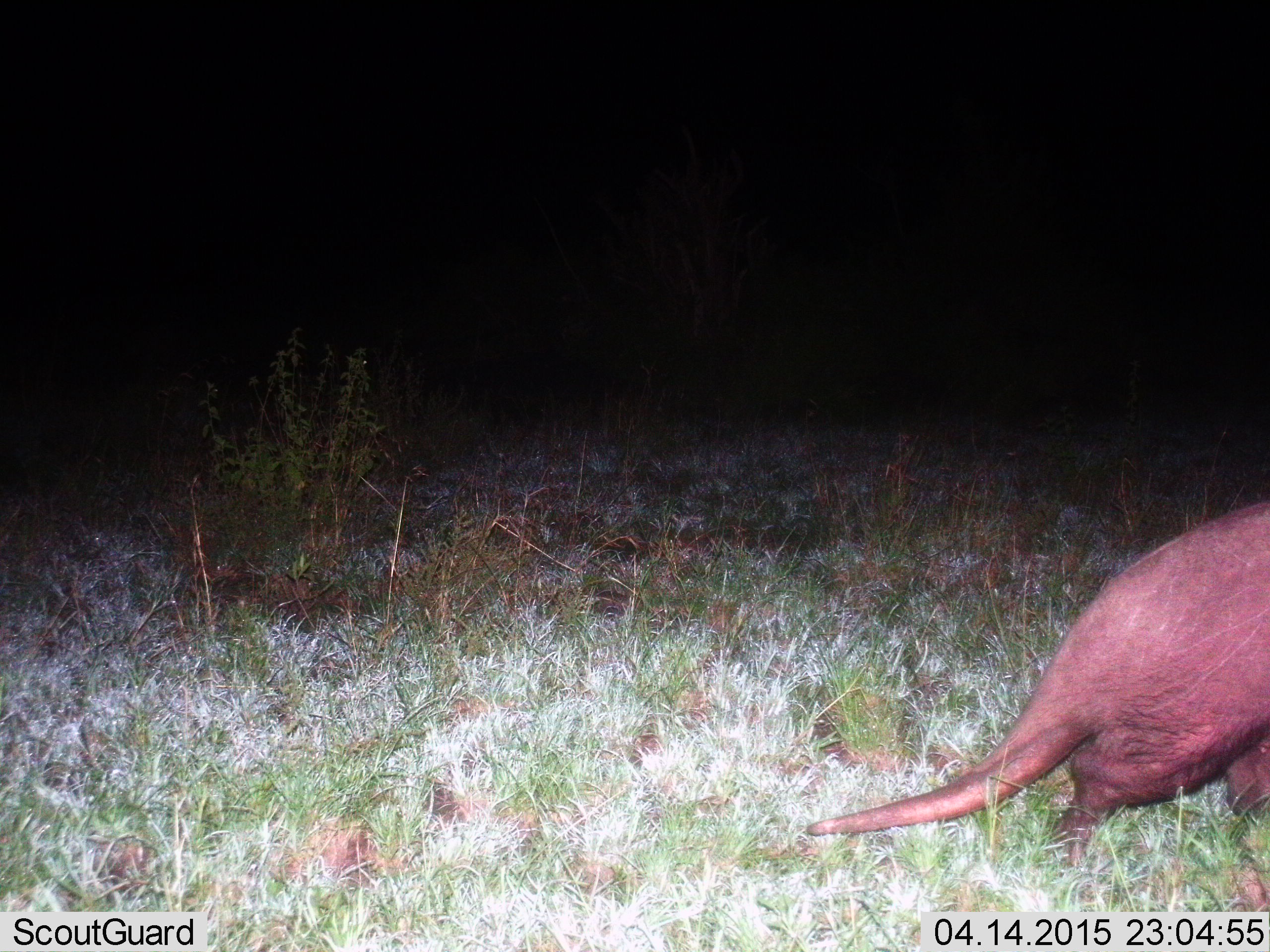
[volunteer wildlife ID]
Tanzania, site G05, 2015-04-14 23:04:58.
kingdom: Animalia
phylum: Chordata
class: Mammalia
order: Tubulidentata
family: Orycteropodidae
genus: Orycteropus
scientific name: Orycteropus afer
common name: aardvark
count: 1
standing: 0%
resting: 0%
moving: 100%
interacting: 0%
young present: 0%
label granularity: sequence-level